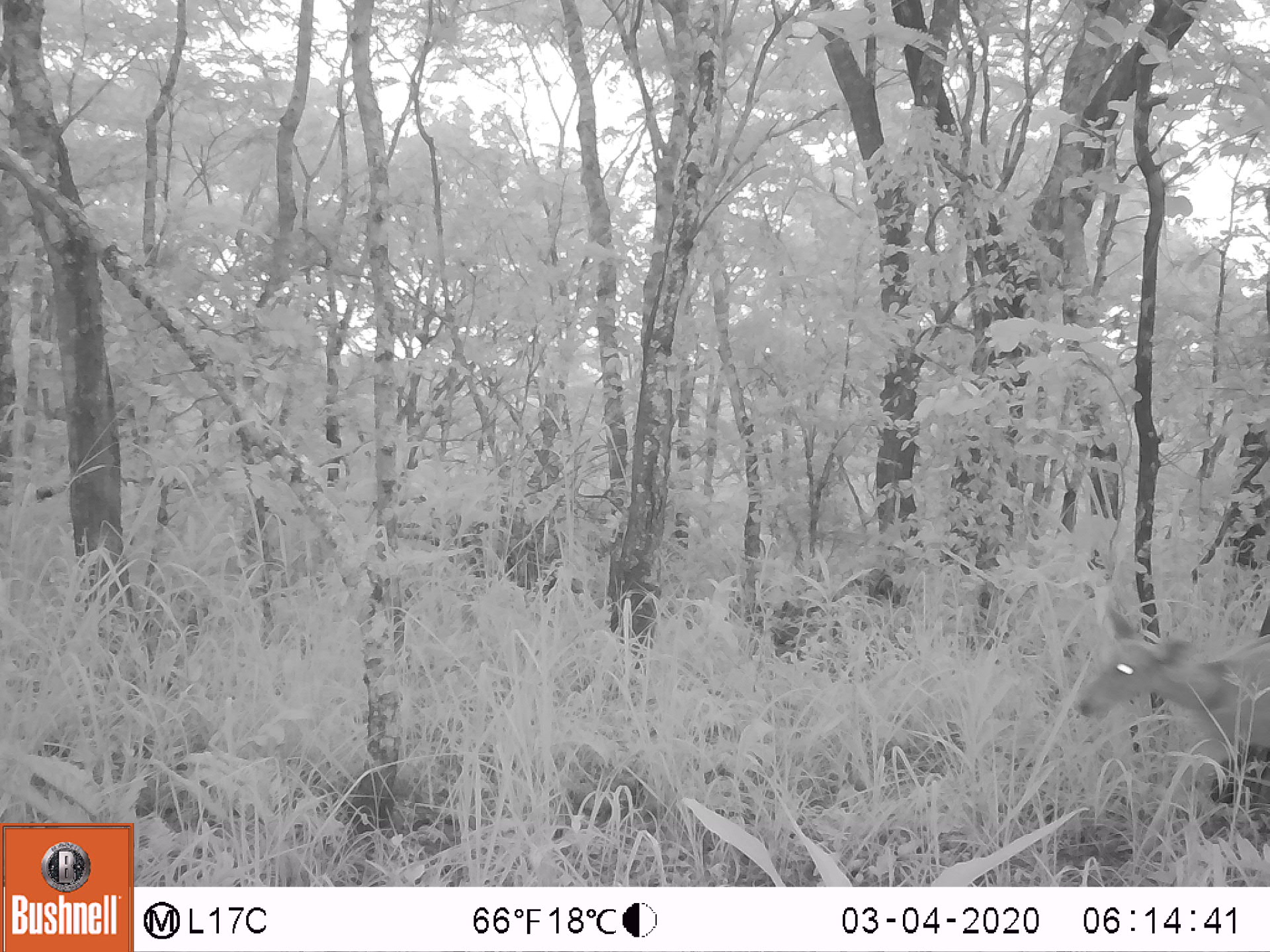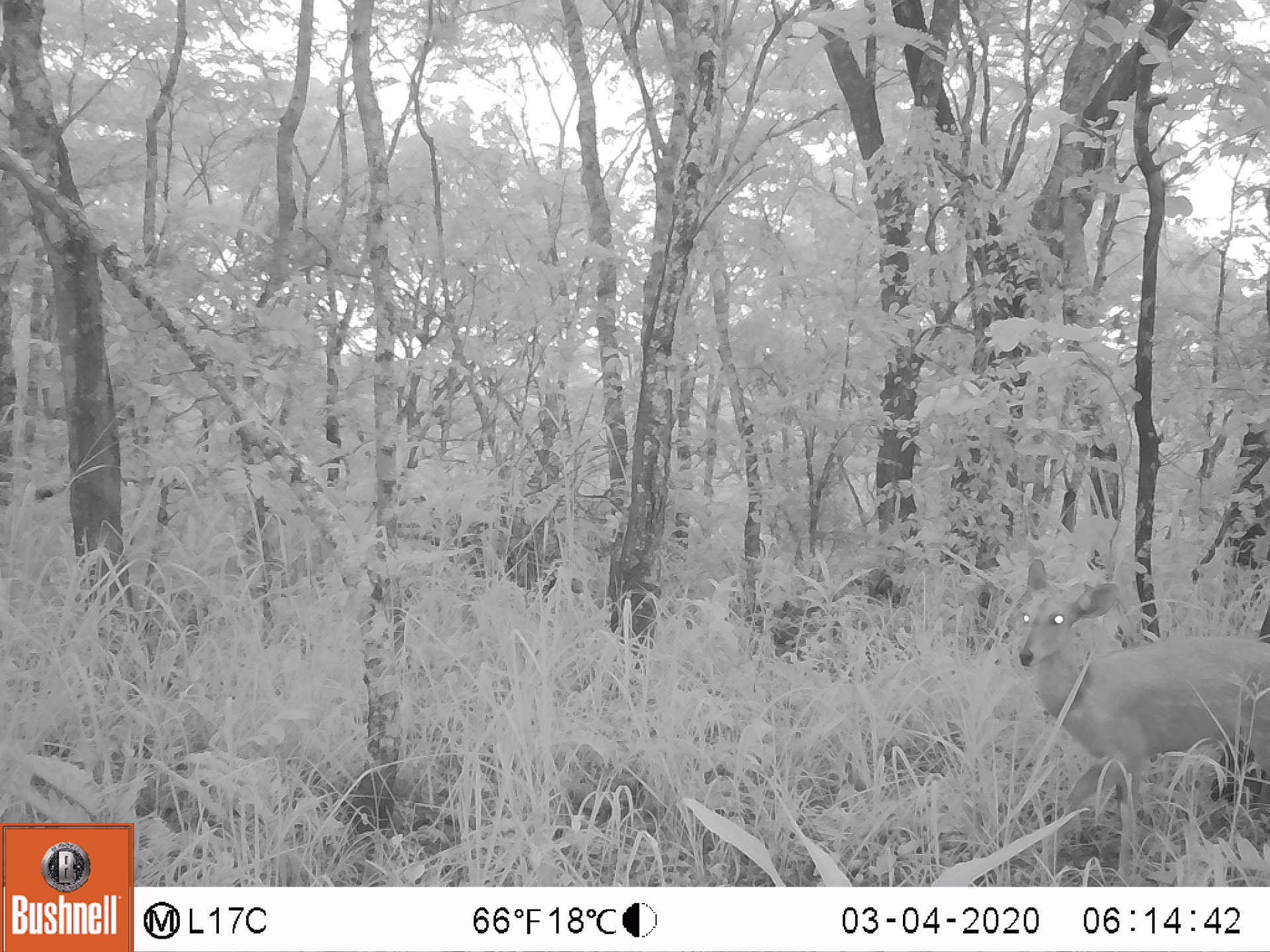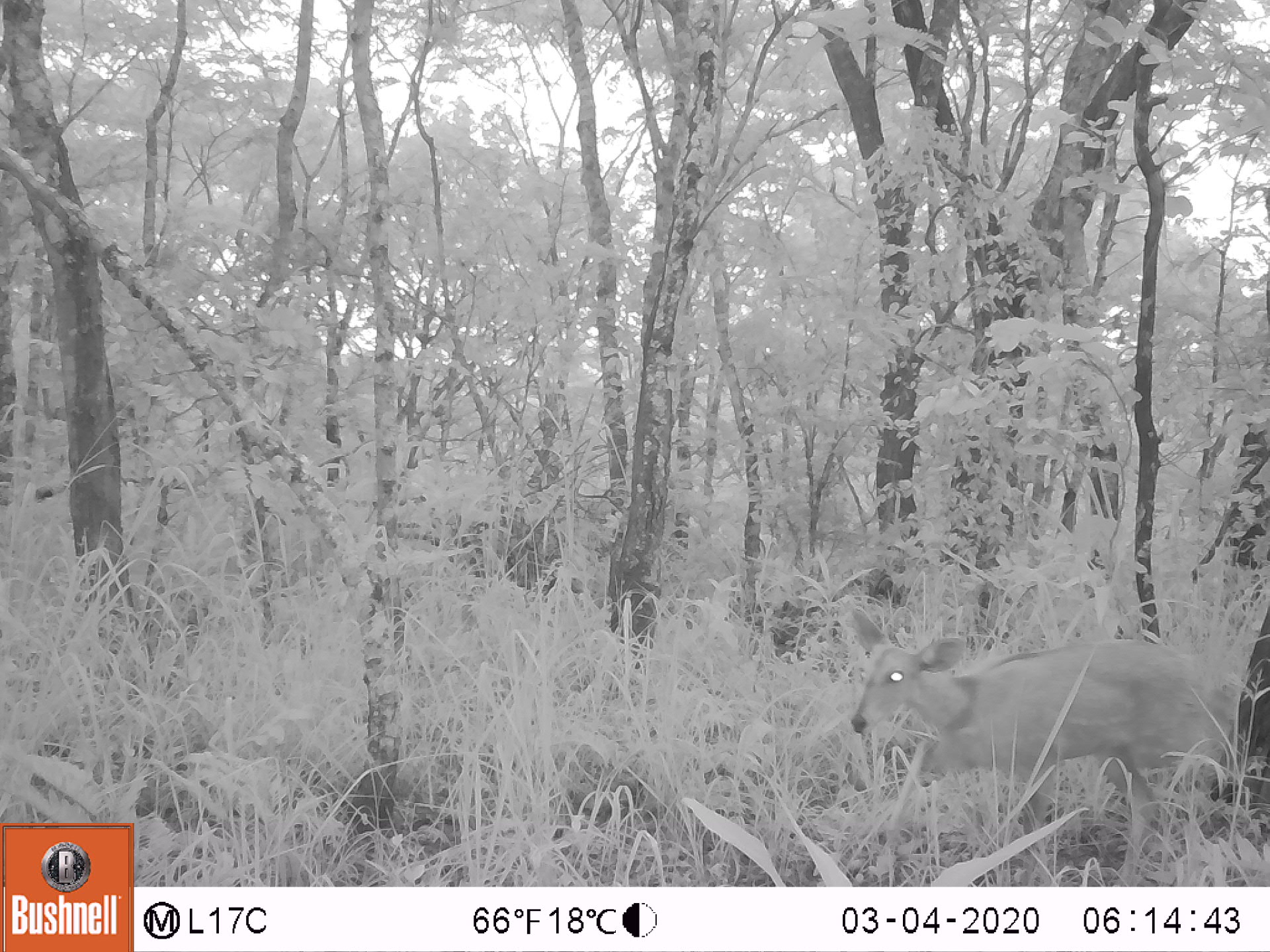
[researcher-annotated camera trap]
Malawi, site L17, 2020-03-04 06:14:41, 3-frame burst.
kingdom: Animalia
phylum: Chordata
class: Mammalia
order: Artiodactyla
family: Bovidae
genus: Tragelaphus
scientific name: Tragelaphus sylvaticus sylvaticus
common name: cape bushbuck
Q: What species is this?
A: Cape bushbuck (Tragelaphus sylvaticus sylvaticus).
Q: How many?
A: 1.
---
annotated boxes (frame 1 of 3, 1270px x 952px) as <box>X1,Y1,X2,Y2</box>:
cape bushbuck: <box>1076,599,1262,767</box>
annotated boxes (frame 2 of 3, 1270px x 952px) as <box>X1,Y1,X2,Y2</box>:
cape bushbuck: <box>1010,555,1262,873</box>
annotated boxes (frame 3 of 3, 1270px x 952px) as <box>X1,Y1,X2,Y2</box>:
cape bushbuck: <box>843,604,1234,885</box>